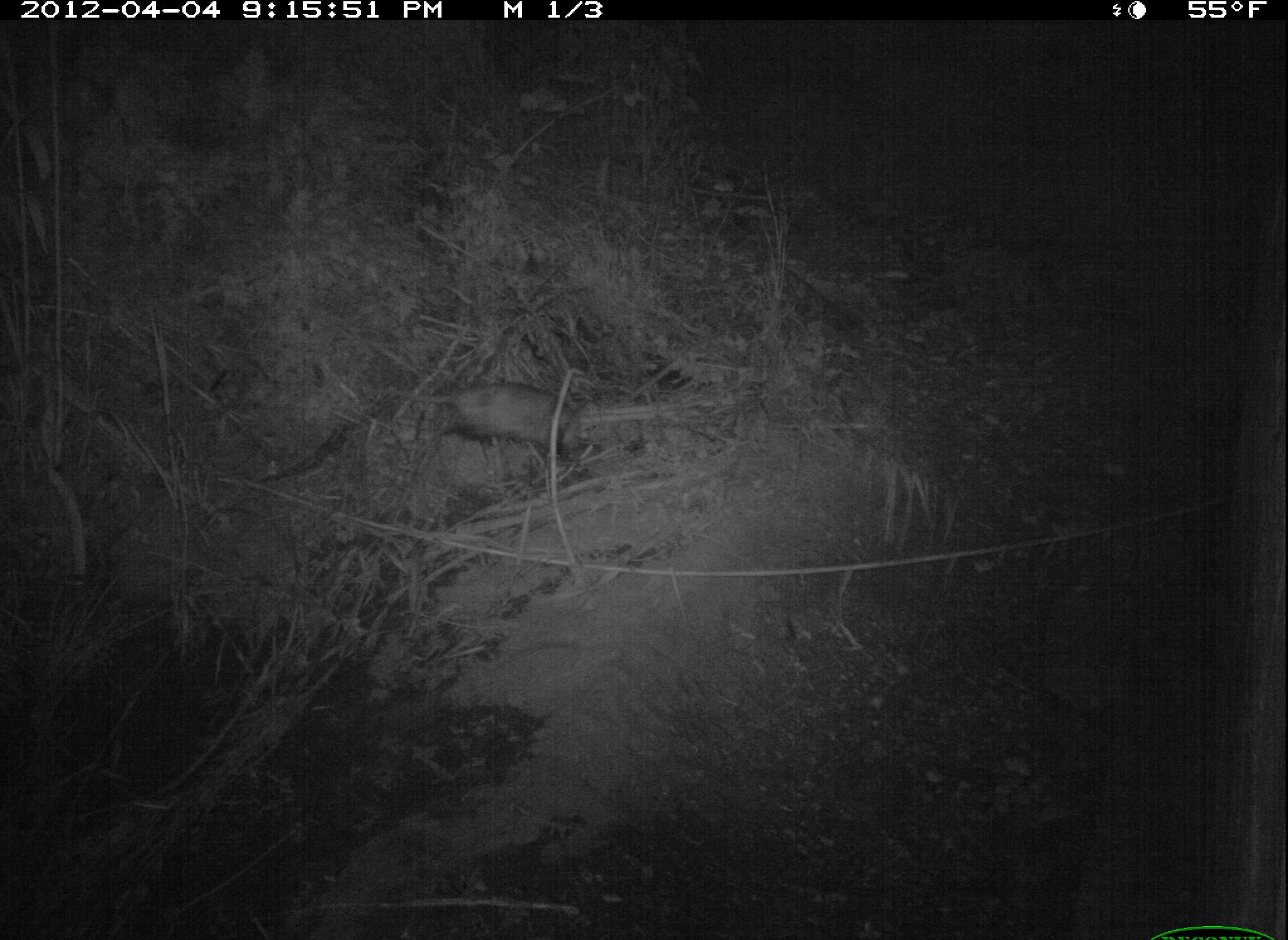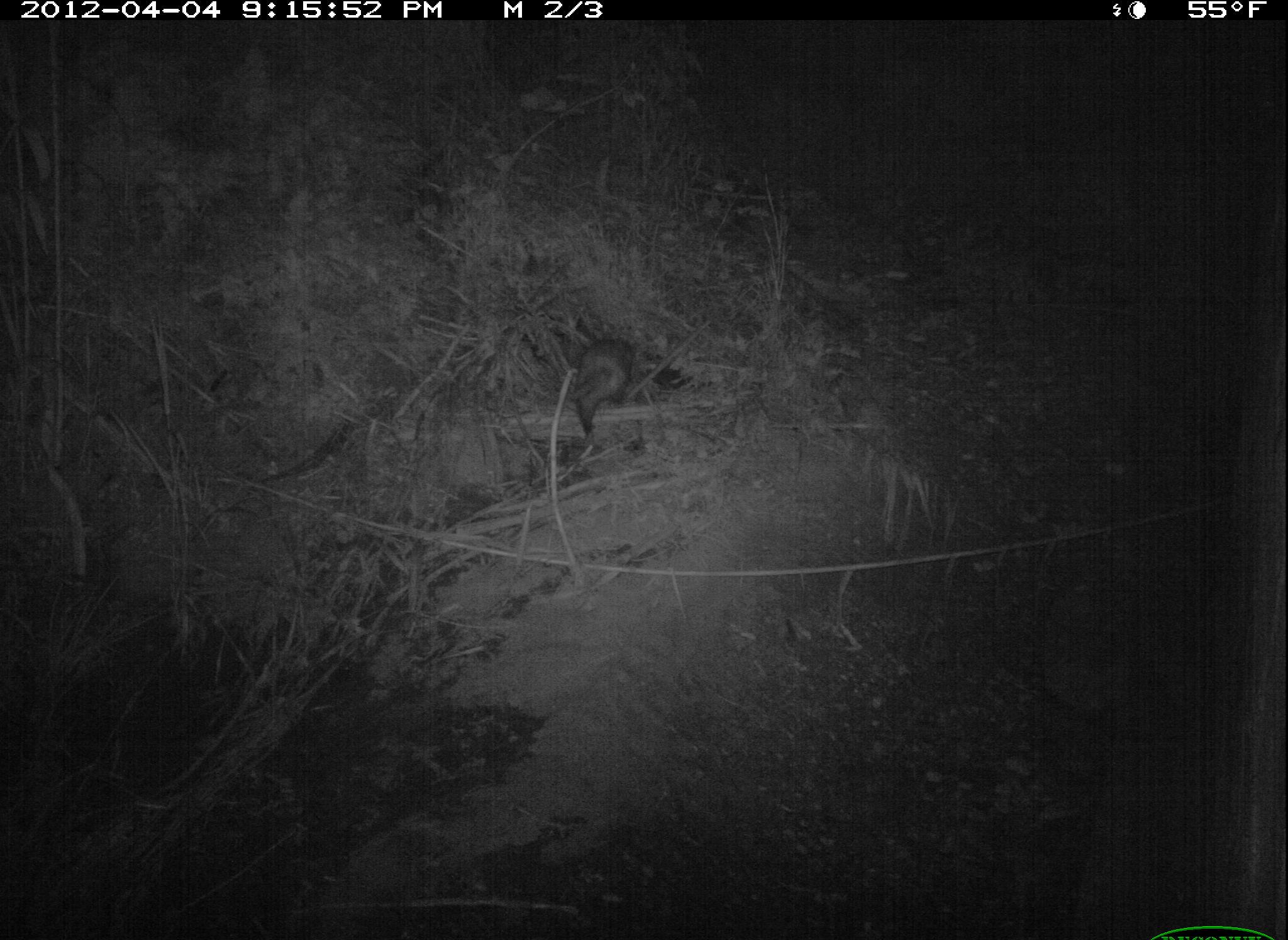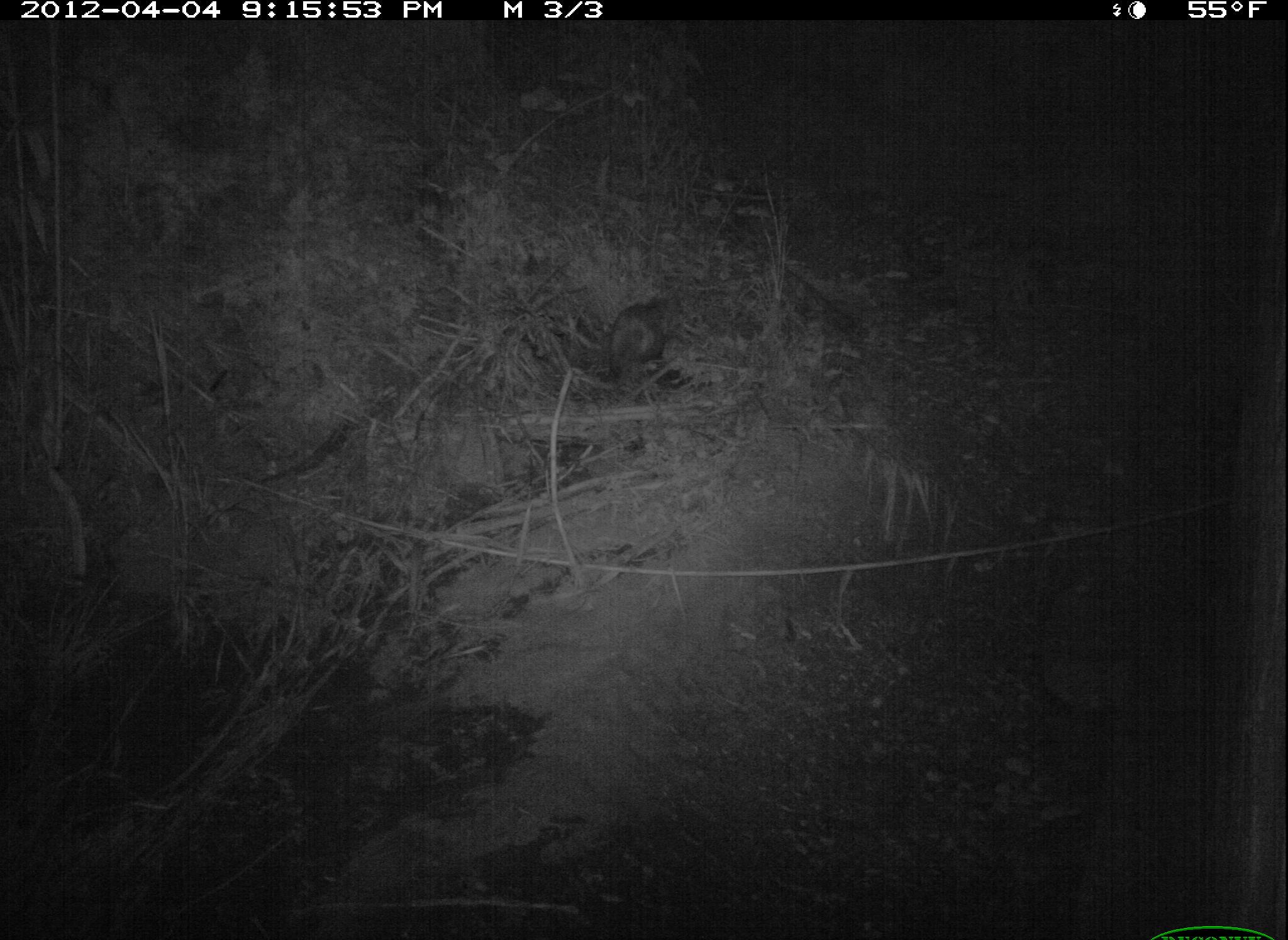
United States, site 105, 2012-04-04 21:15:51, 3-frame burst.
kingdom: Animalia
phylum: Chordata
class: Mammalia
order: Didelphimorphia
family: Didelphidae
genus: Didelphis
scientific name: Didelphis virginiana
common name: virginia opossum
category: opossum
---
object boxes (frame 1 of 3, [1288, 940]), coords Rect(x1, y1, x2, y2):
opossum: Rect(354, 369, 602, 465)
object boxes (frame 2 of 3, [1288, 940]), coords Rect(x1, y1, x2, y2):
opossum: Rect(552, 325, 679, 445)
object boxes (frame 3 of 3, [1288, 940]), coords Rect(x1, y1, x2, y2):
opossum: Rect(592, 280, 681, 419)